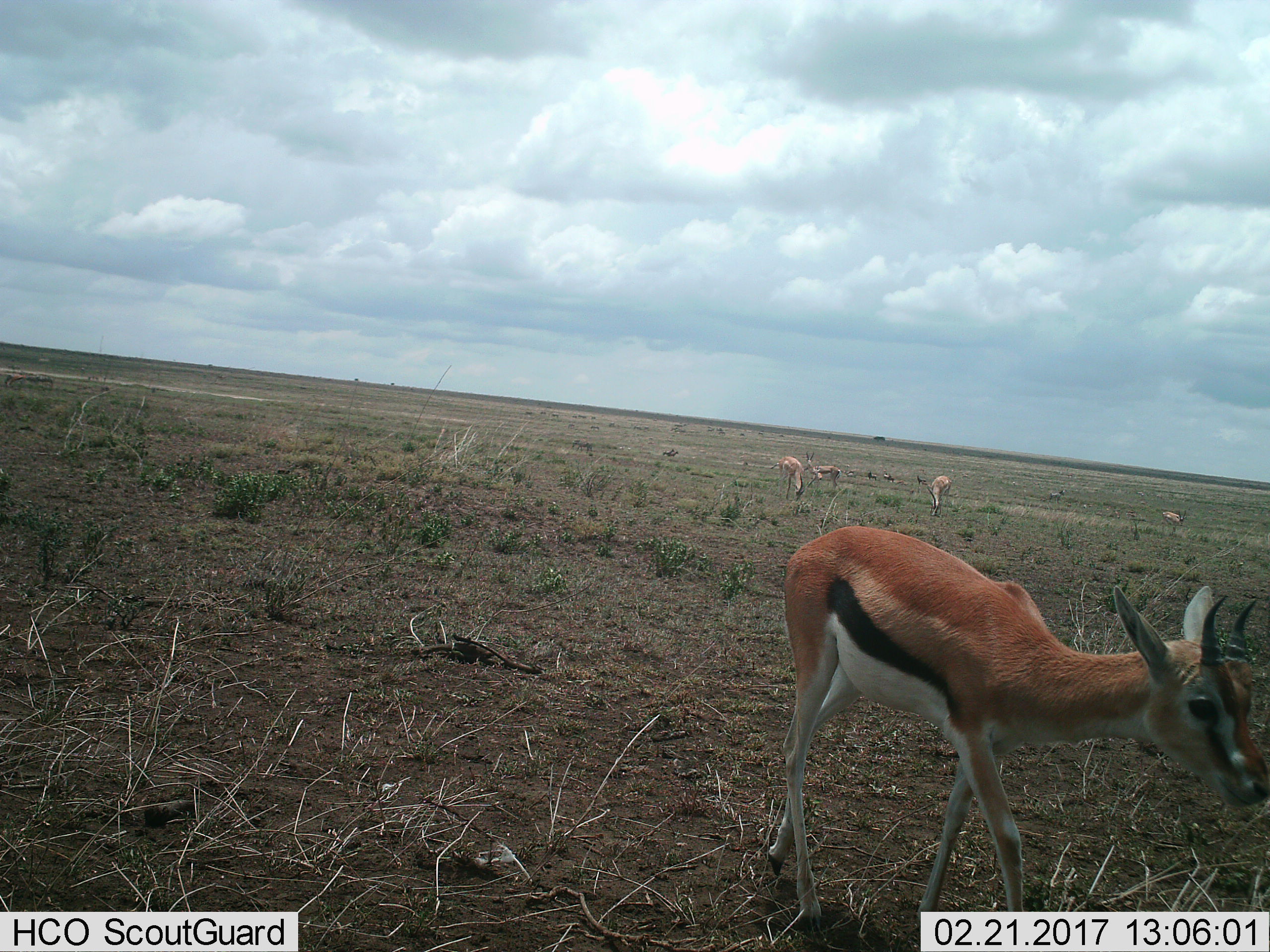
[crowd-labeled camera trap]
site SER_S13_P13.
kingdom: Animalia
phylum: Chordata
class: Mammalia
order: Artiodactyla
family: Bovidae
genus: Eudorcas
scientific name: Eudorcas thomsonii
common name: thomson's gazelle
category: gazellethomsons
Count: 5.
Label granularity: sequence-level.